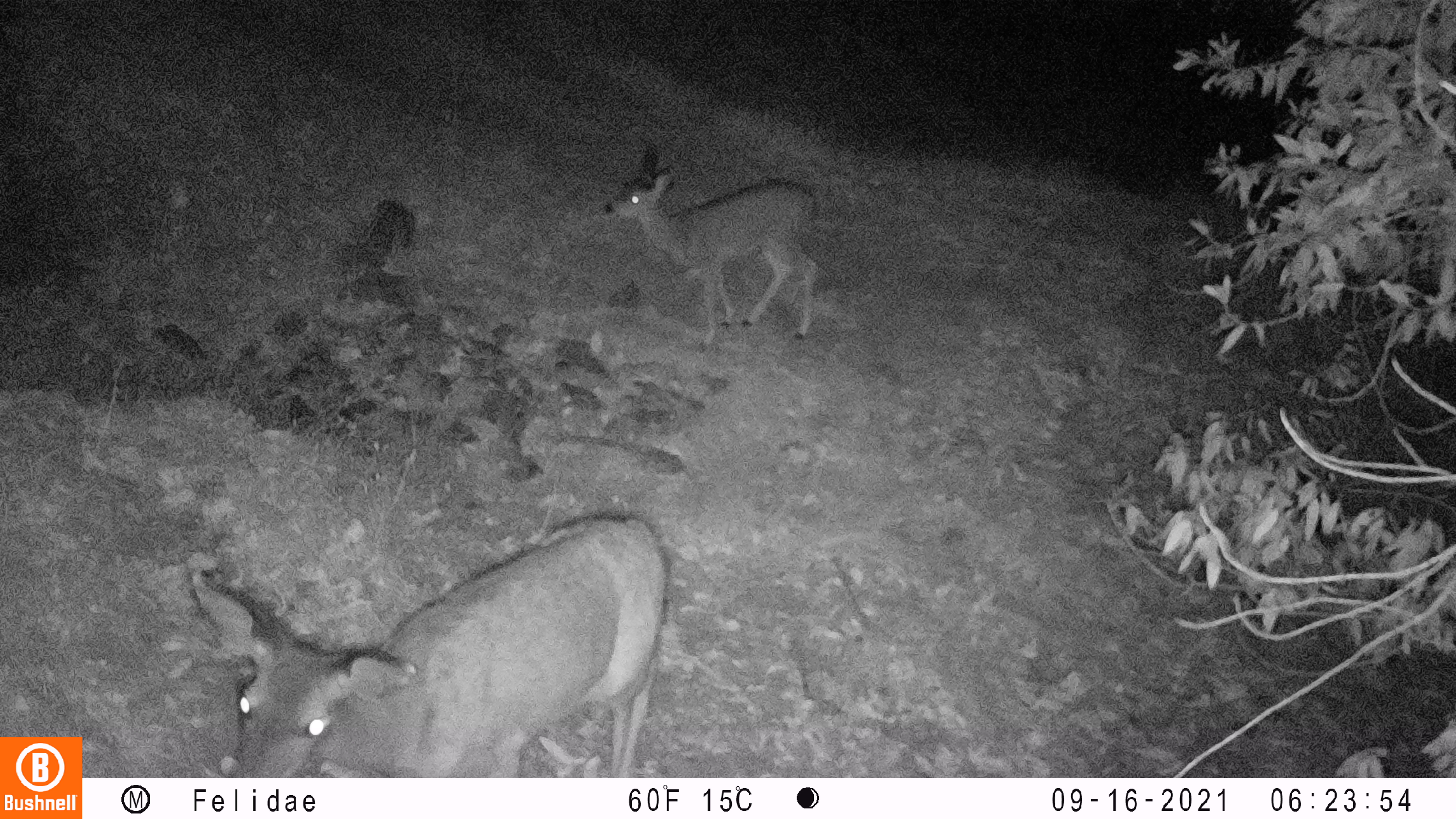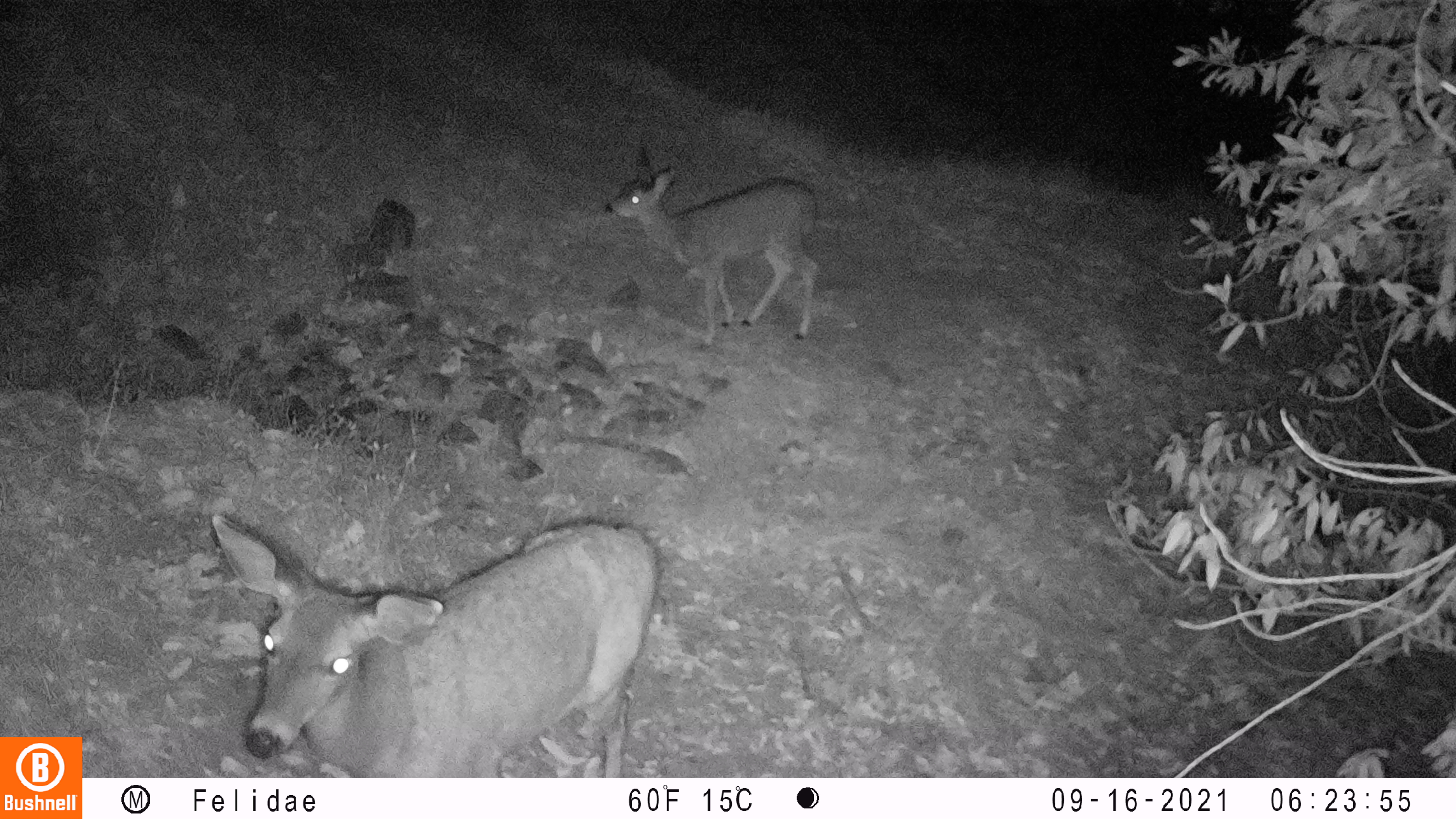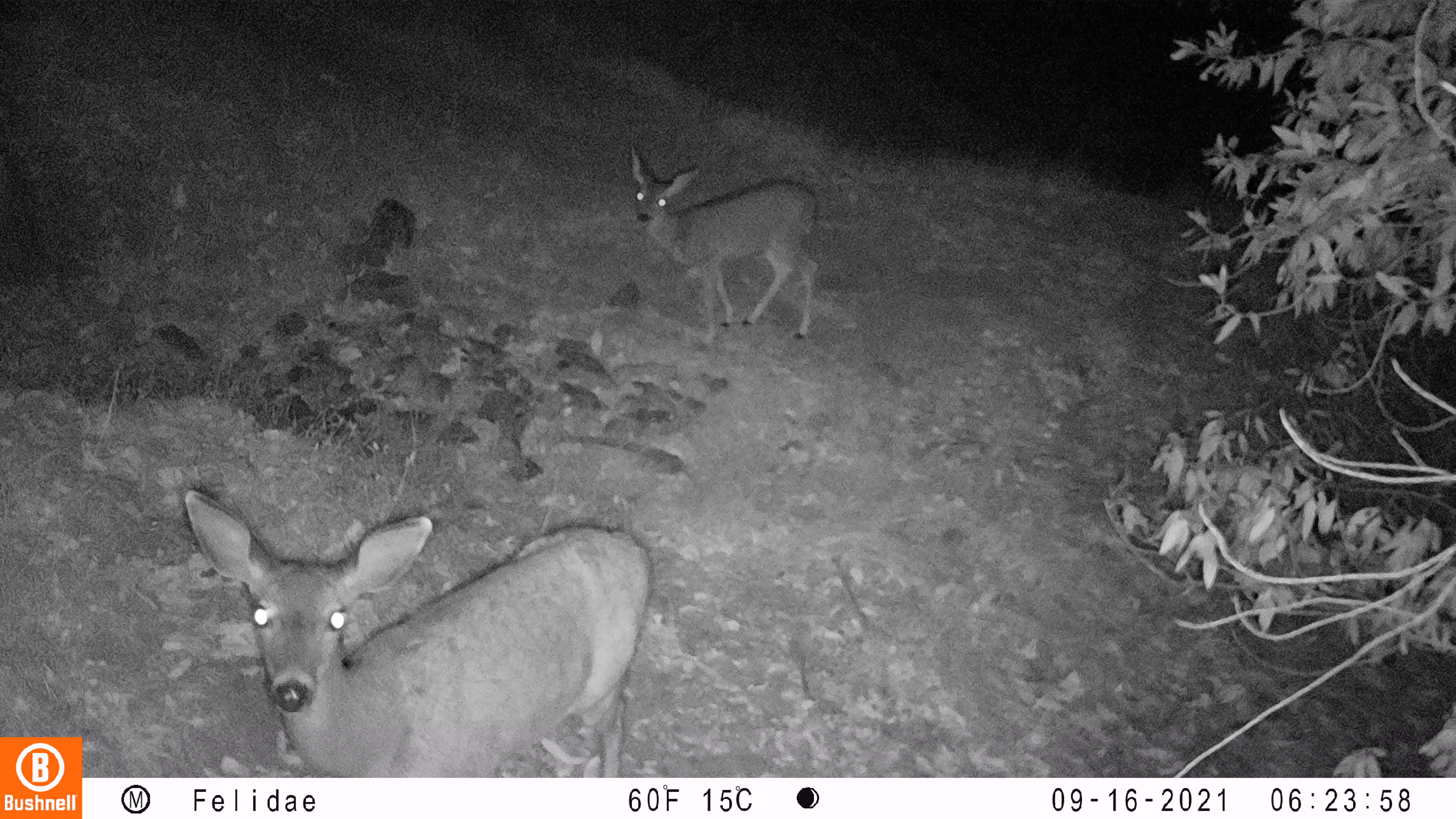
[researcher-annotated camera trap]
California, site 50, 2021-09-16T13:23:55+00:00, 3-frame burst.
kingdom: Animalia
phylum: Chordata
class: Mammalia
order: Artiodactyla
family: Cervidae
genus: Odocoileus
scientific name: Odocoileus hemionus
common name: mule deer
Mule deer (Odocoileus hemionus).